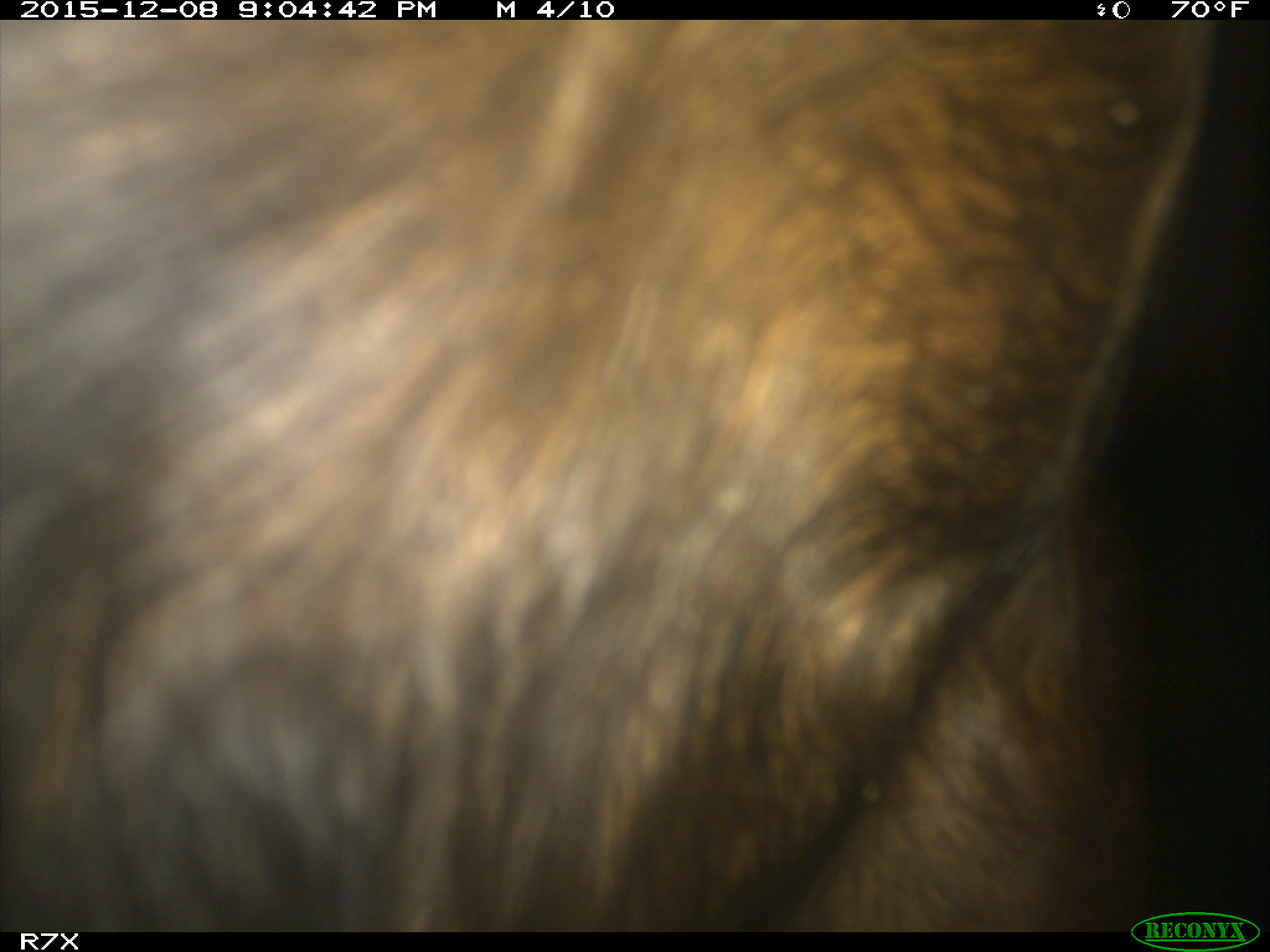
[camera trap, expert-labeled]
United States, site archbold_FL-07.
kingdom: Animalia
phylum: Chordata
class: Mammalia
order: Artiodactyla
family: Bovidae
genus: Bos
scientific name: Bos taurus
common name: domestic cow